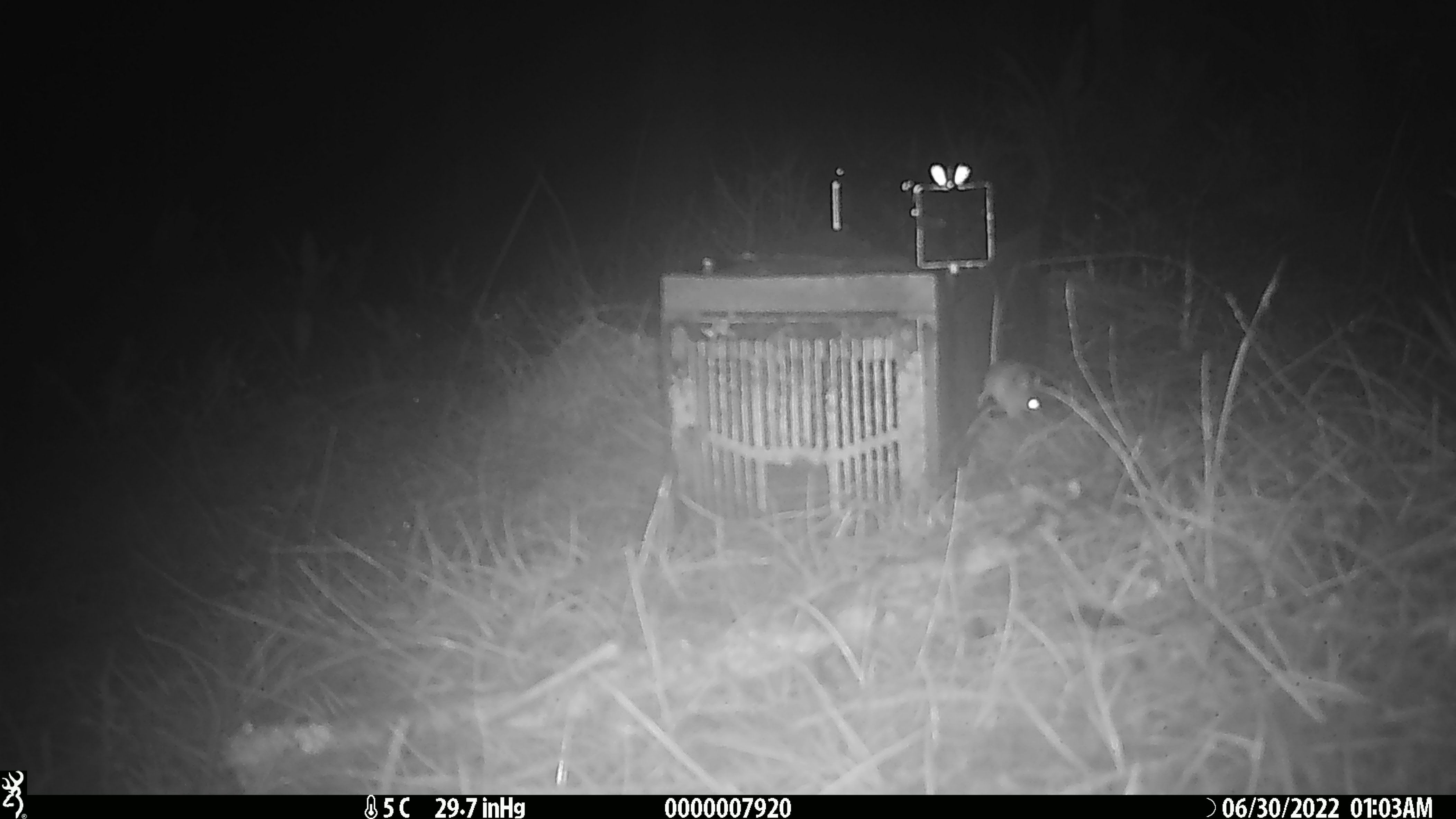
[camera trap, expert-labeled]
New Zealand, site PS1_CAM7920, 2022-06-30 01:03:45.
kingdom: Animalia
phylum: Chordata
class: Mammalia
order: Rodentia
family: Muridae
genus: Mus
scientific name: Mus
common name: mouse